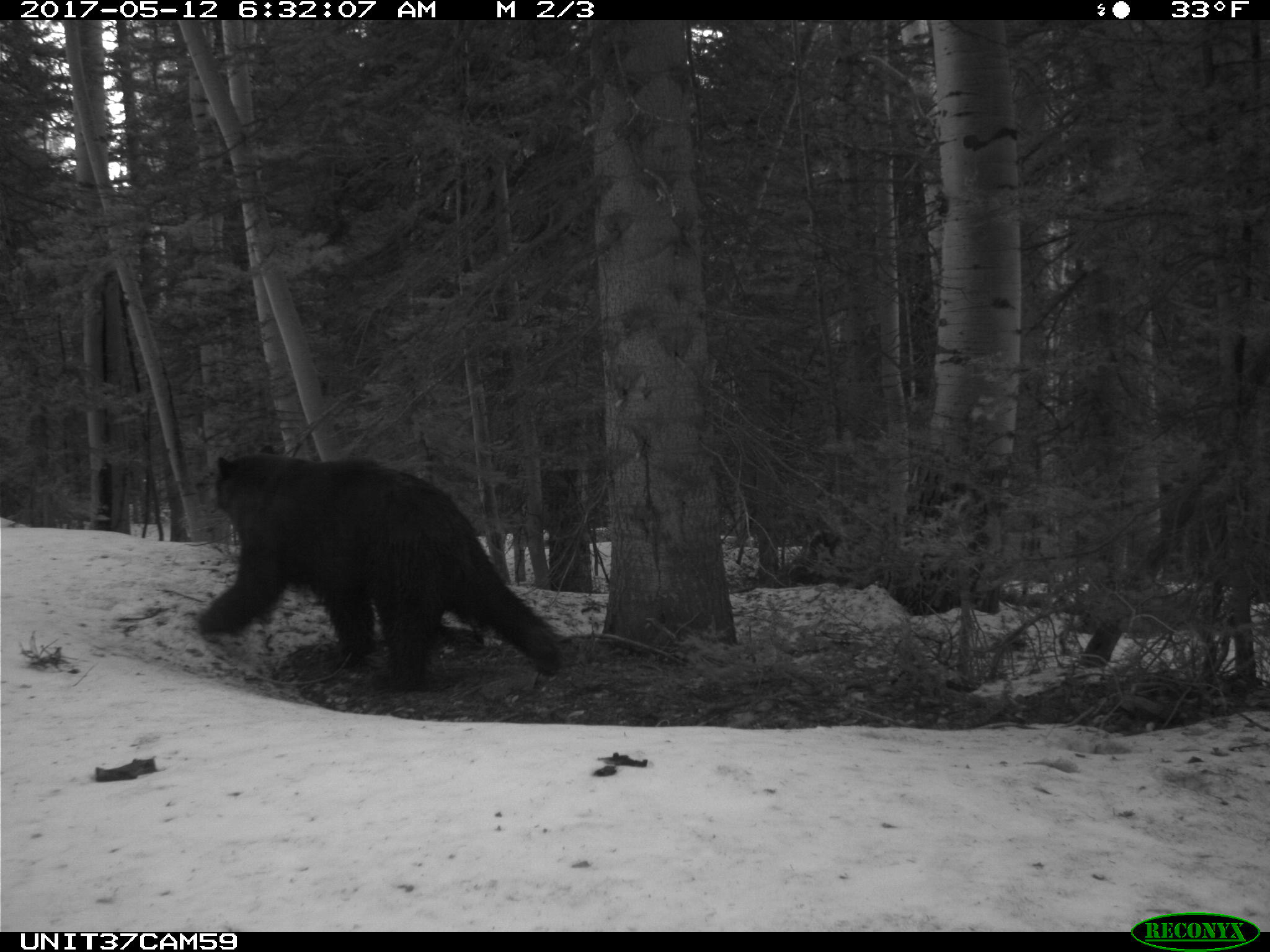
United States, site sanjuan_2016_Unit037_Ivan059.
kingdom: Animalia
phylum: Chordata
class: Mammalia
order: Carnivora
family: Ursidae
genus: Ursus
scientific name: Ursus americanus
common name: american black bear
Ursus americanus (american black bear).